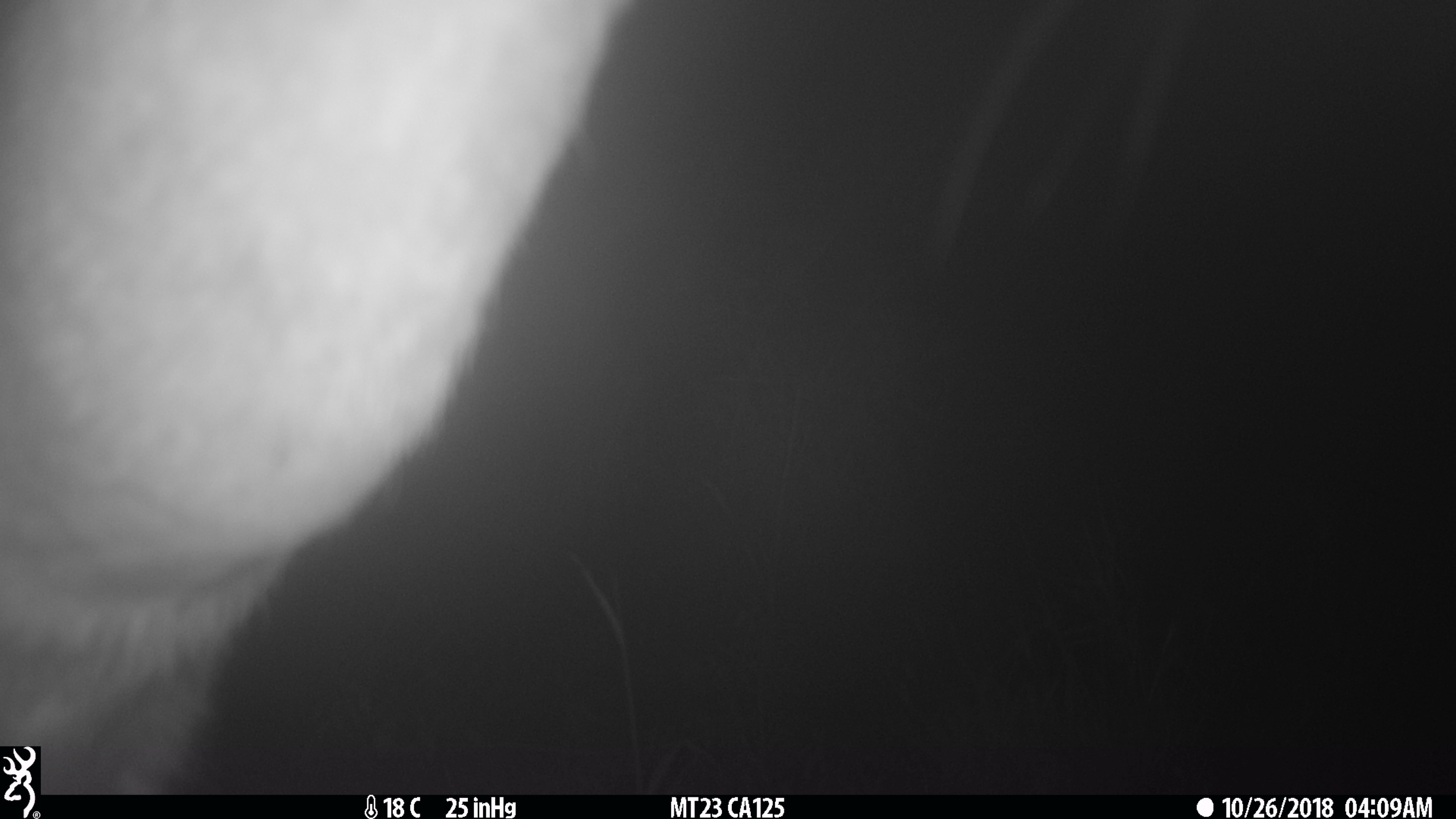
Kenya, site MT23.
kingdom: Animalia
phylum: Chordata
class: Mammalia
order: Artiodactyla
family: Bovidae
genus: Tragelaphus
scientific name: Tragelaphus scriptus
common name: bushbuck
Bushbuck (Tragelaphus scriptus).